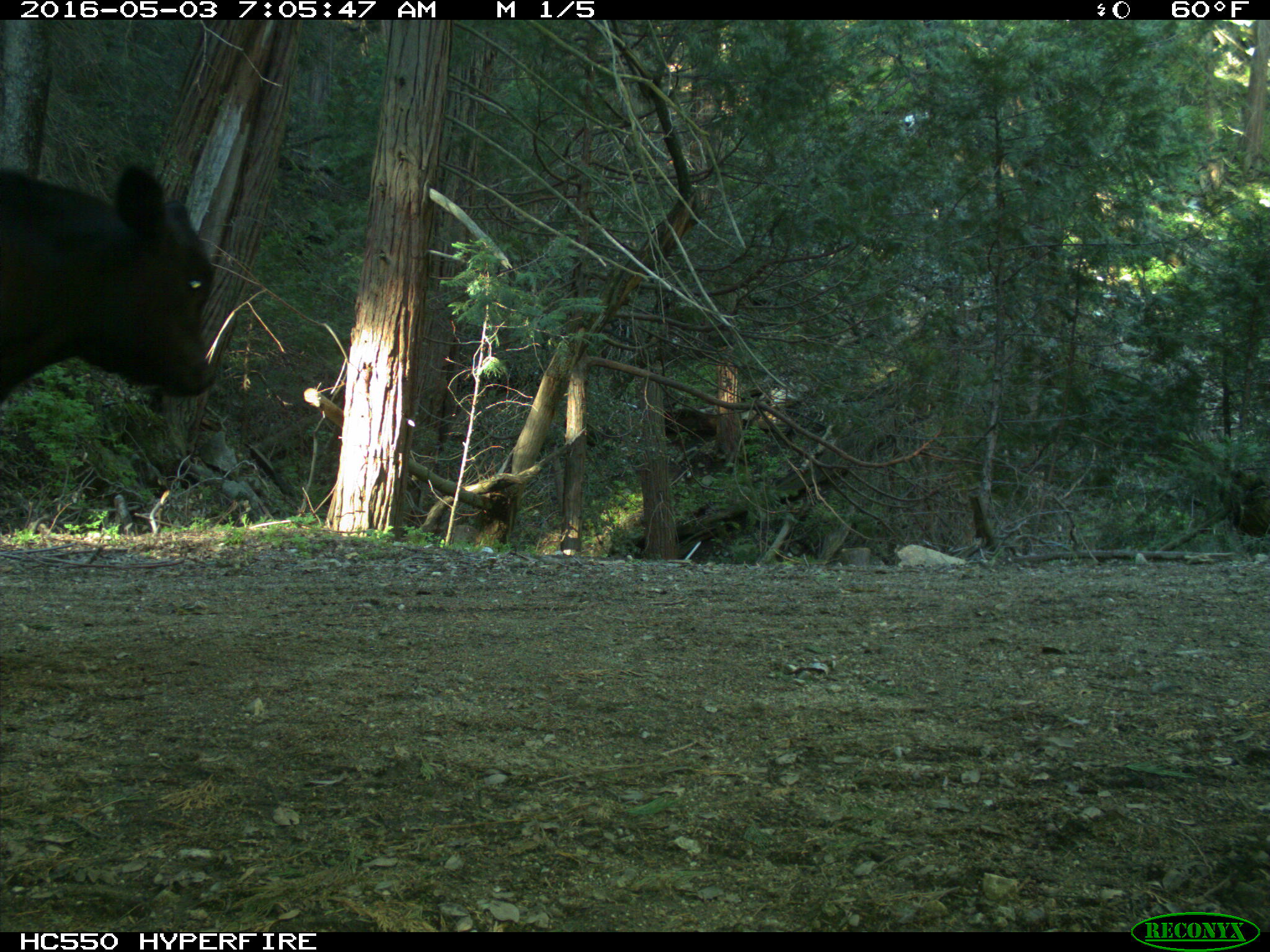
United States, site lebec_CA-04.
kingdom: Animalia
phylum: Chordata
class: Mammalia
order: Artiodactyla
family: Bovidae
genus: Bos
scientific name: Bos taurus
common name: domestic cow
Bos taurus (domestic cow).